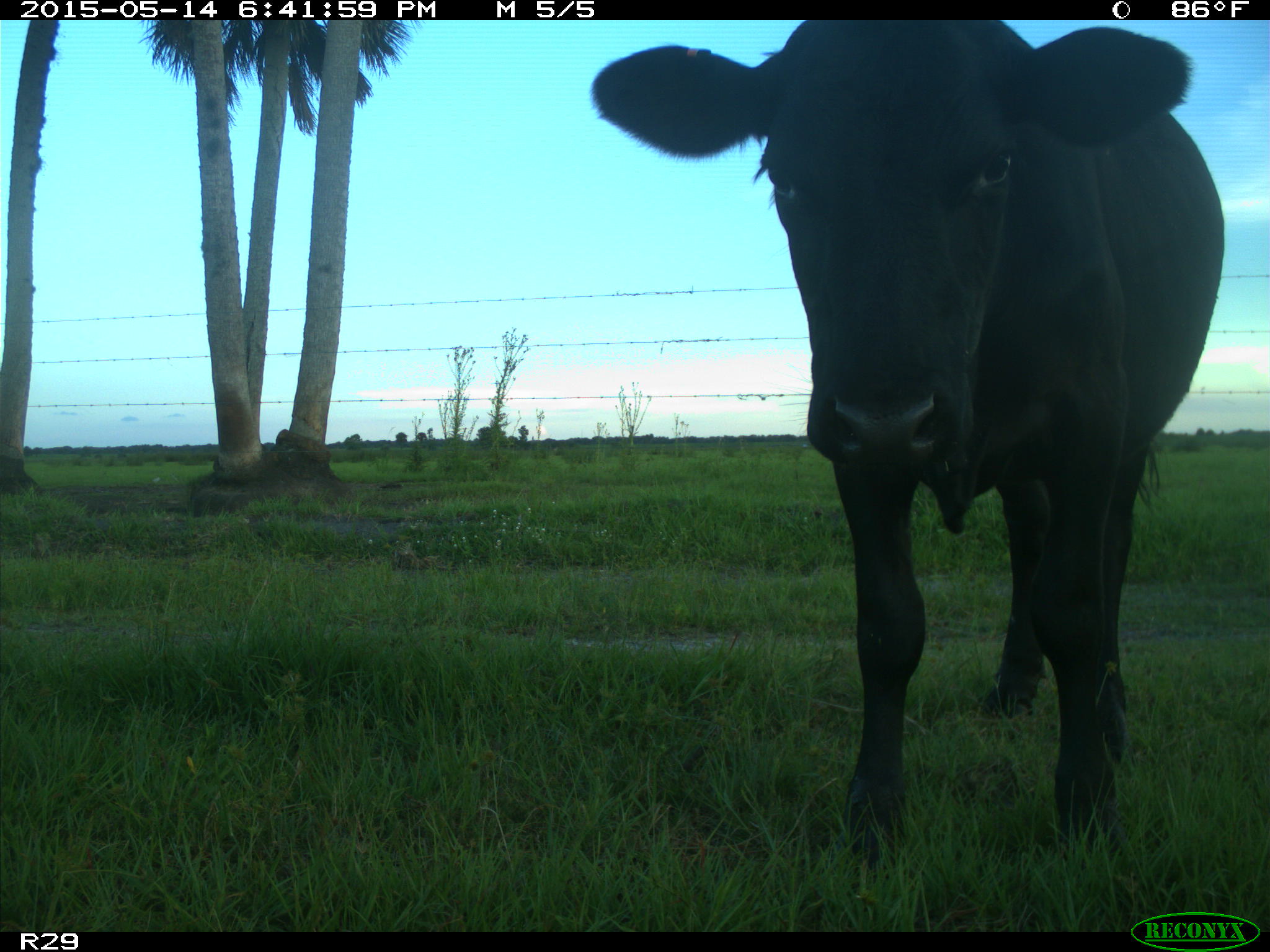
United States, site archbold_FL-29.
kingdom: Animalia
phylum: Chordata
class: Mammalia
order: Artiodactyla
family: Bovidae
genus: Bos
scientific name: Bos taurus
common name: domestic cow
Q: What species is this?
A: Bos taurus (domestic cow).